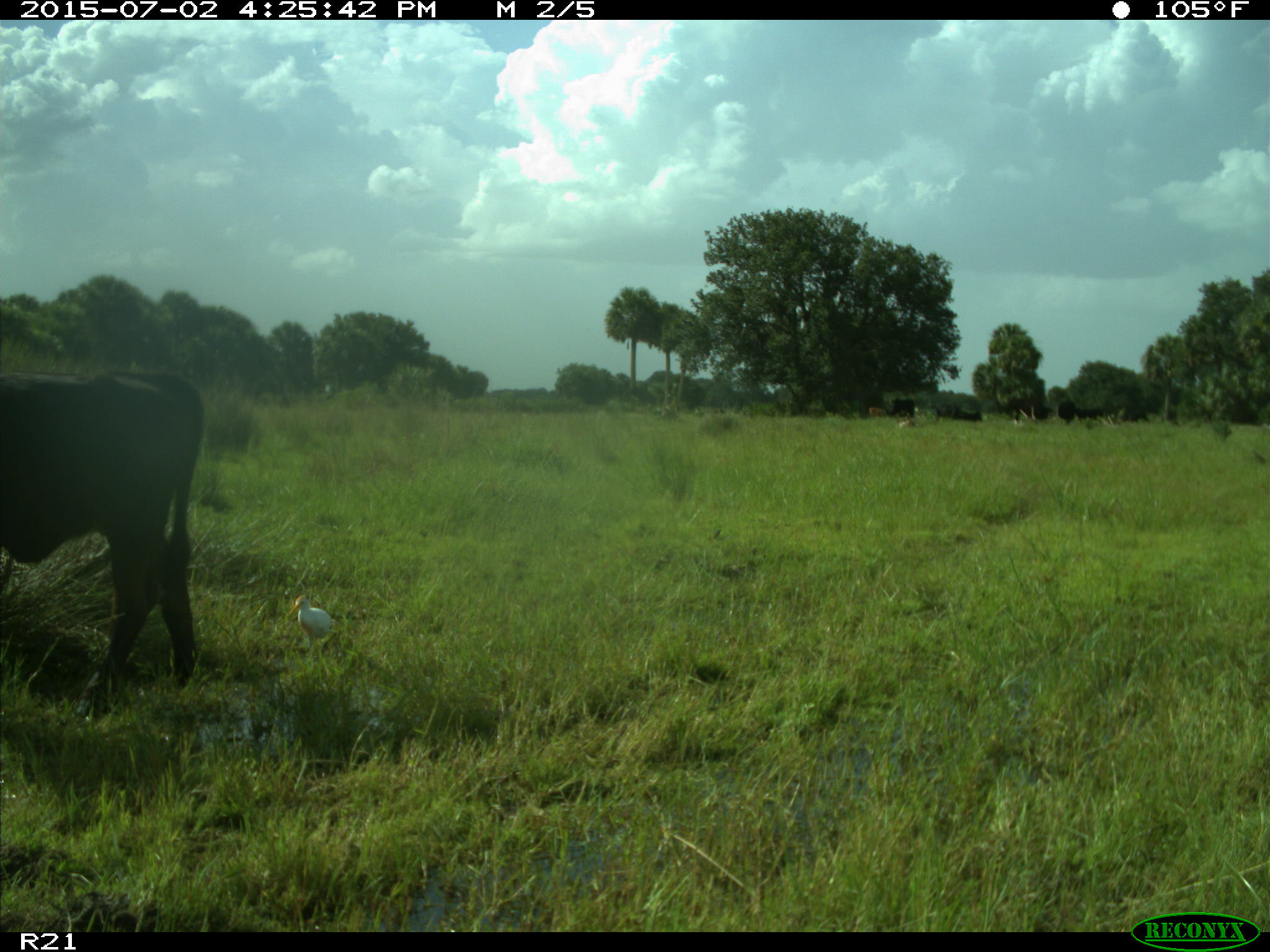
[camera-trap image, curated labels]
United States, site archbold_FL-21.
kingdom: Animalia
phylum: Chordata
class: Mammalia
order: Artiodactyla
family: Bovidae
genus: Bos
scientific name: Bos taurus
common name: domestic cow